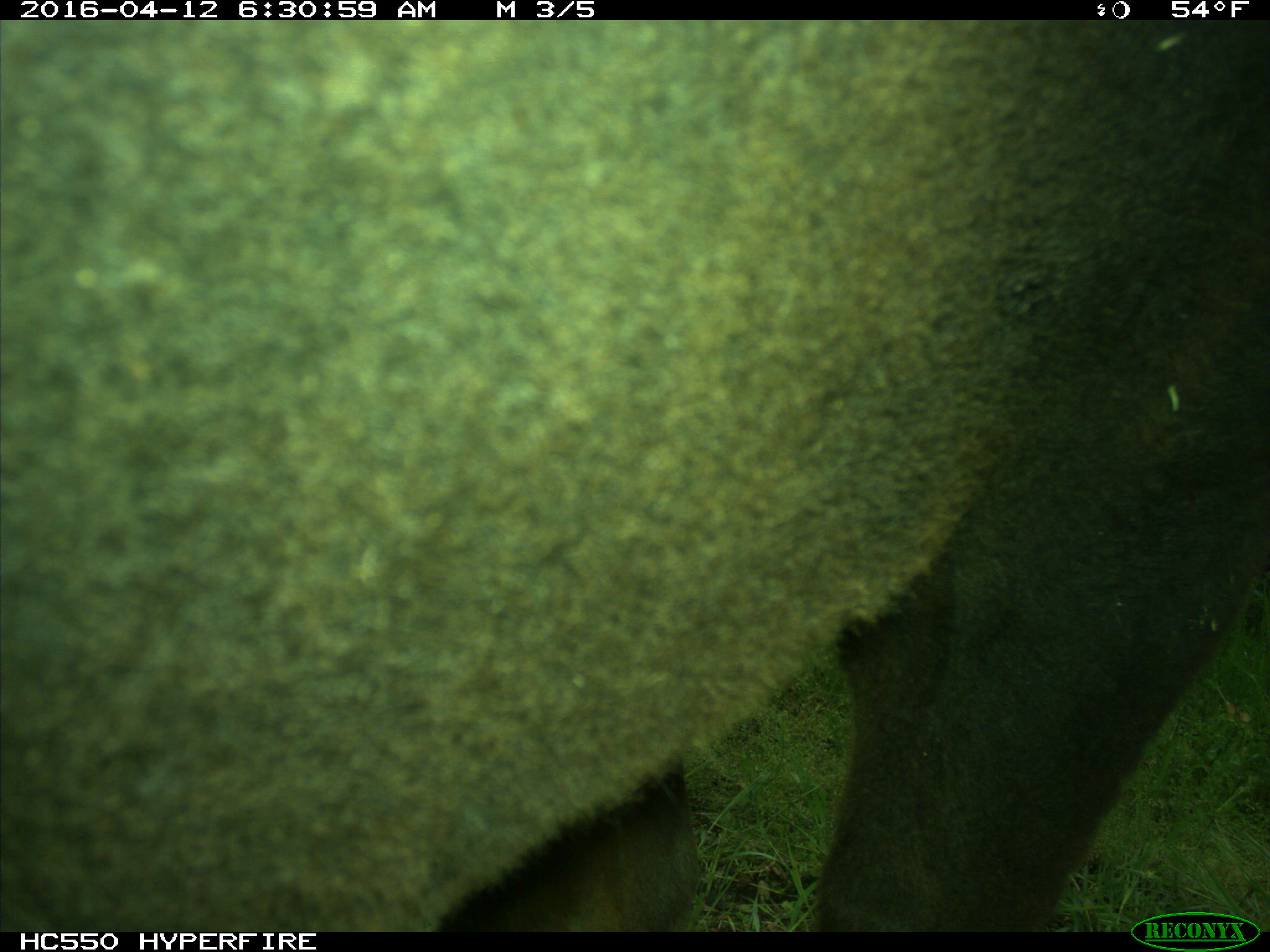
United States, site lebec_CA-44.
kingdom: Animalia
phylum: Chordata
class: Mammalia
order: Artiodactyla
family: Bovidae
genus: Bos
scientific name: Bos taurus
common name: domestic cow